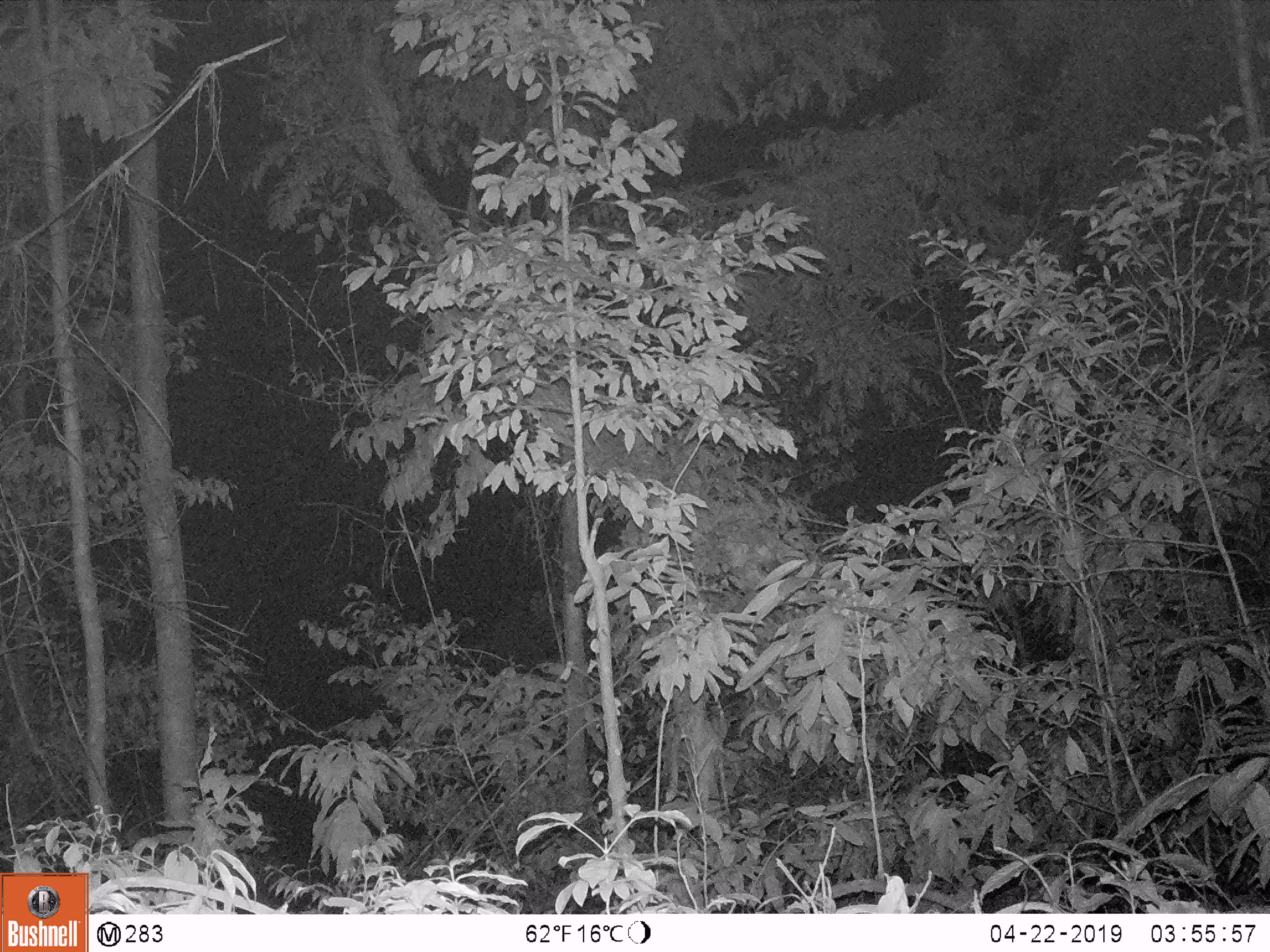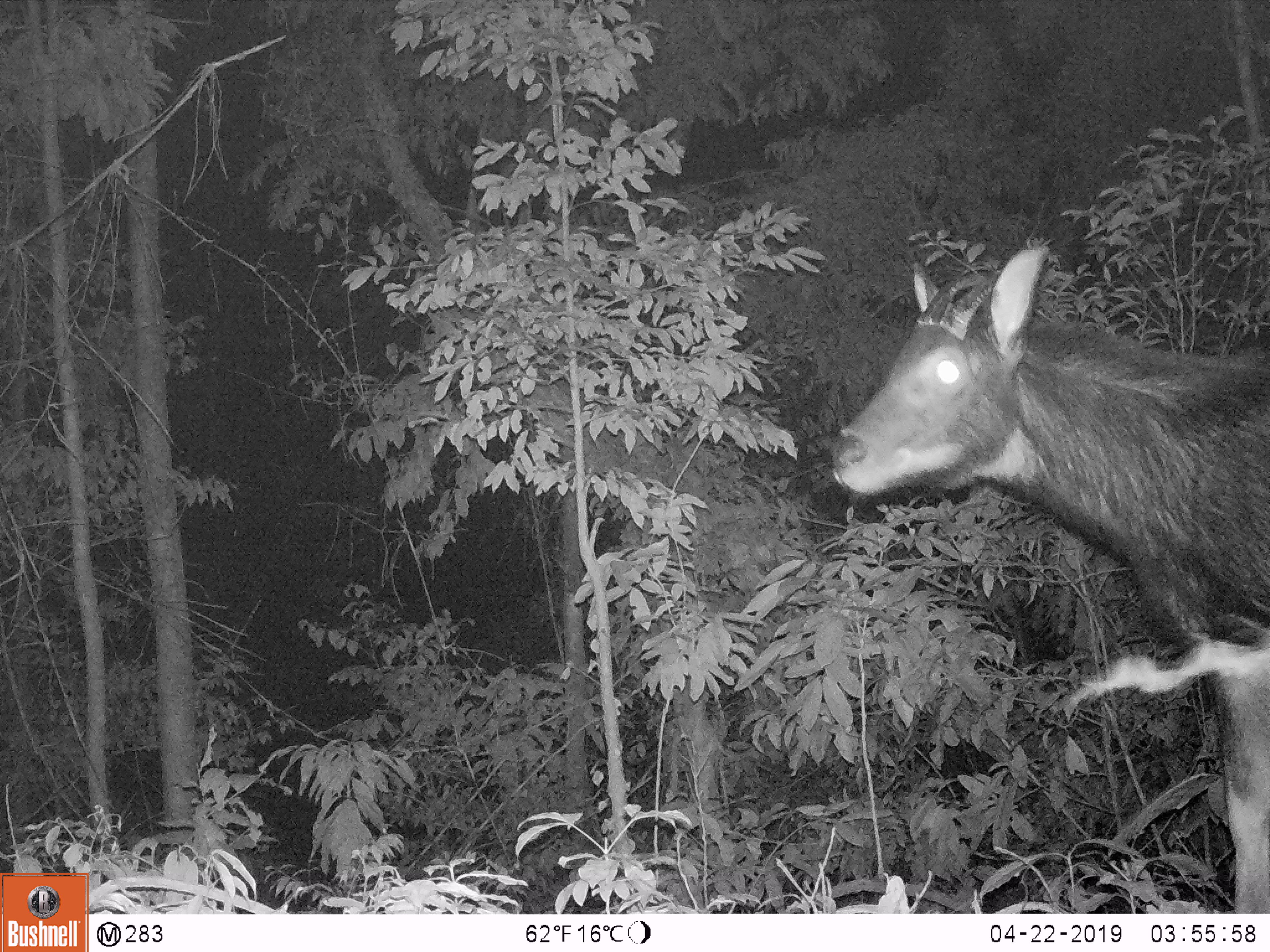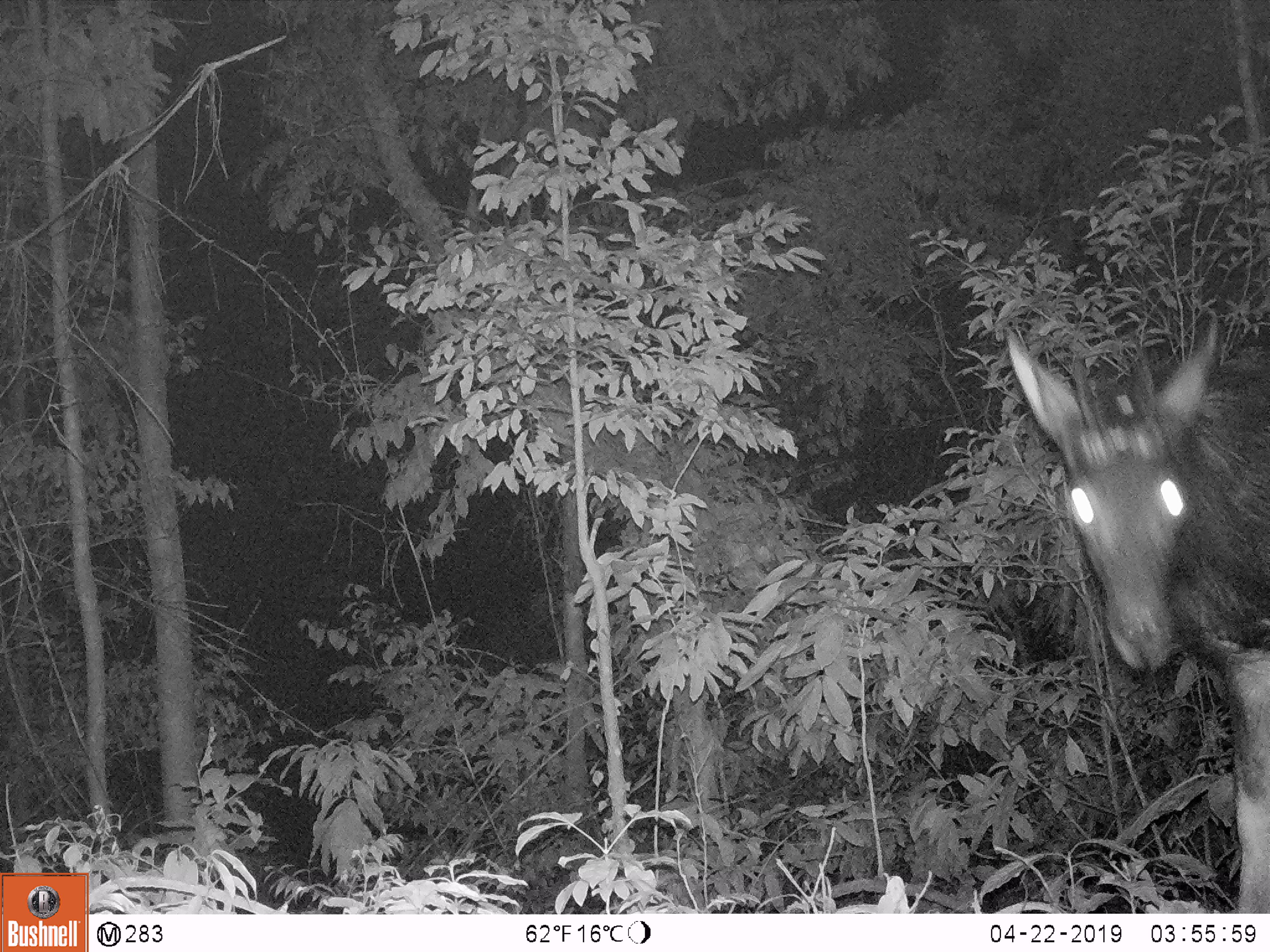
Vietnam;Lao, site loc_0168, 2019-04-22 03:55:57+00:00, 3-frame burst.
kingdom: Animalia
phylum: Chordata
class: Mammalia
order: Artiodactyla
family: Bovidae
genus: Capricornis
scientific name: Capricornis sumatraensis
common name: chinese serow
Chinese serow (Capricornis sumatraensis). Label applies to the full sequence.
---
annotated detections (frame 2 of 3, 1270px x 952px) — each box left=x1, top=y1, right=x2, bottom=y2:
chinese serow: left=823, top=231, right=1269, bottom=912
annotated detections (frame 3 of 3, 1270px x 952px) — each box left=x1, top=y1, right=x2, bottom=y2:
chinese serow: left=1001, top=311, right=1270, bottom=913